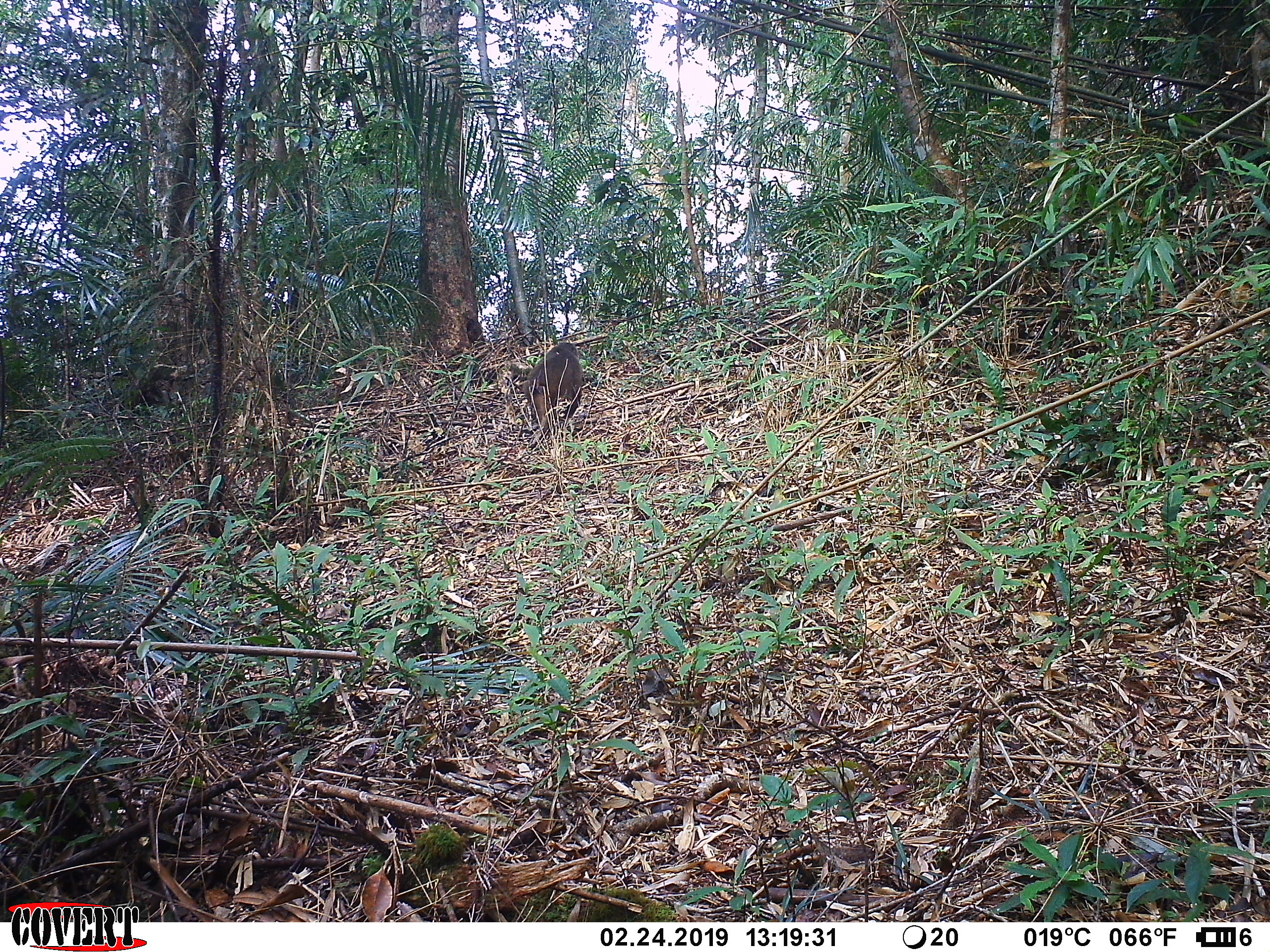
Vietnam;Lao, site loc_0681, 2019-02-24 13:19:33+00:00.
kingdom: Animalia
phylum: Chordata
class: Mammalia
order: Primates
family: Cercopithecidae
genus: Macaca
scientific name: Macaca arctoides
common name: stump-tailed macaque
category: stump tailed macaque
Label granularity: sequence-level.